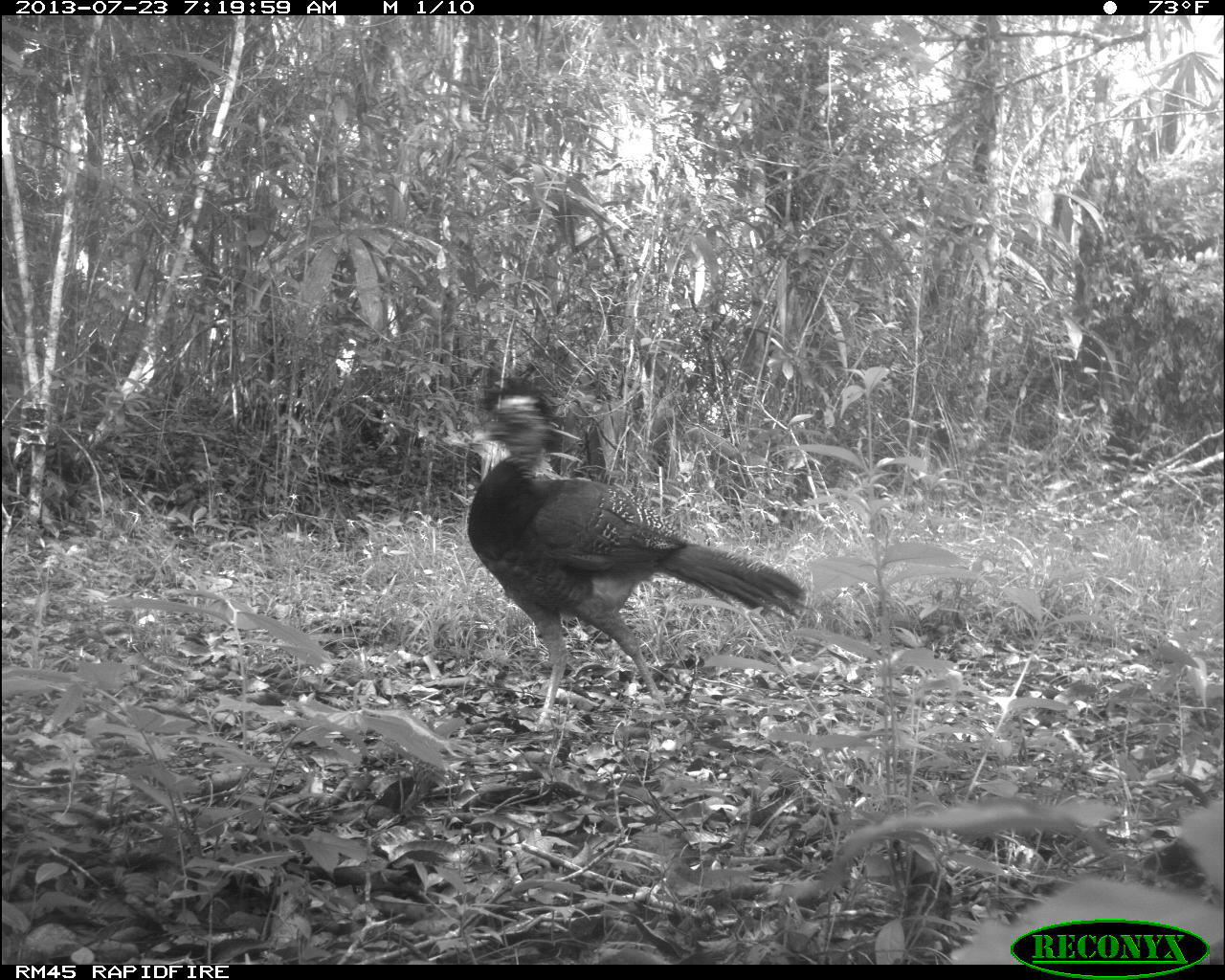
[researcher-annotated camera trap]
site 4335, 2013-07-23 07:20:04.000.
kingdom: Animalia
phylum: Chordata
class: Aves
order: Galliformes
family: Cracidae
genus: Crax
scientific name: Crax rubra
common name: great curassow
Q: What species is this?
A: Crax rubra (great curassow).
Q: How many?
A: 1.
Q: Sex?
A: Female.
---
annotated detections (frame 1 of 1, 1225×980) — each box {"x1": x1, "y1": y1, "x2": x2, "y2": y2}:
crax rubra: {"x1": 469, "y1": 376, "x2": 808, "y2": 732}